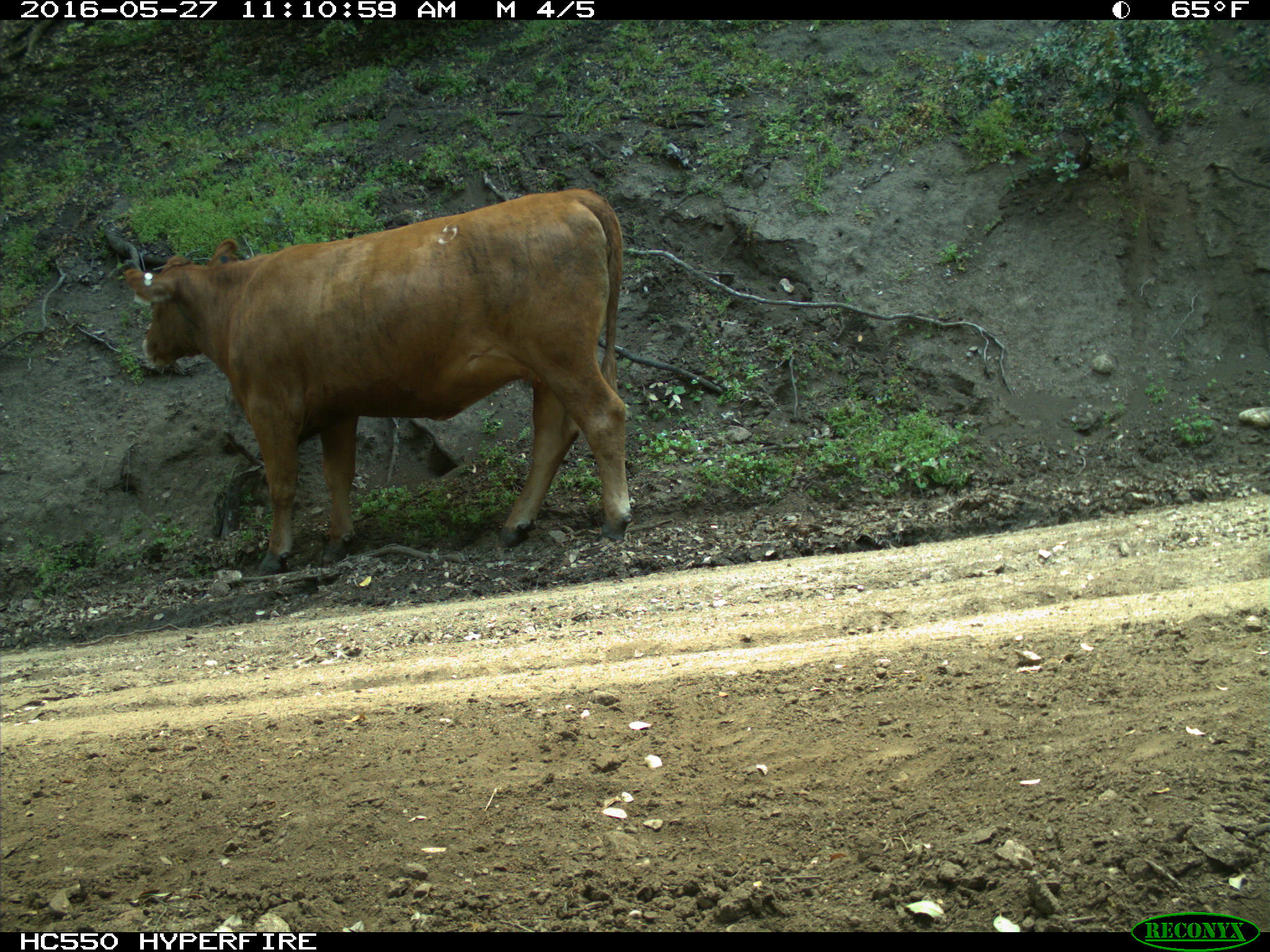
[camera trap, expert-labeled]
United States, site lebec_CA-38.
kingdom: Animalia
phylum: Chordata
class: Mammalia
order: Artiodactyla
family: Bovidae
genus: Bos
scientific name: Bos taurus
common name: domestic cow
Bos taurus (domestic cow).